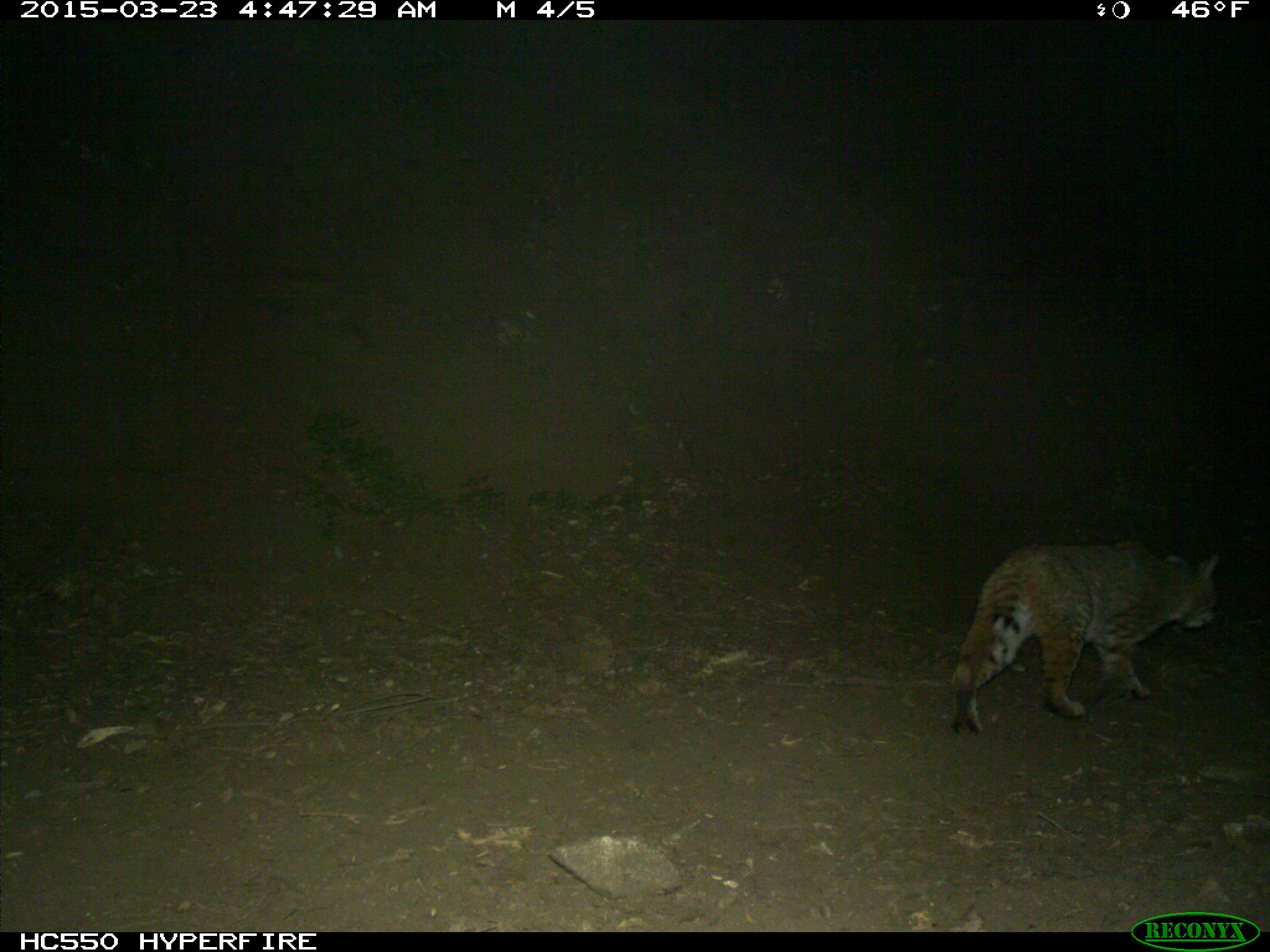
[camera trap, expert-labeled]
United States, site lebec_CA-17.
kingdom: Animalia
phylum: Chordata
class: Mammalia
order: Carnivora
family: Felidae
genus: Lynx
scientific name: Lynx rufus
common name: bobcat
Lynx rufus (bobcat).